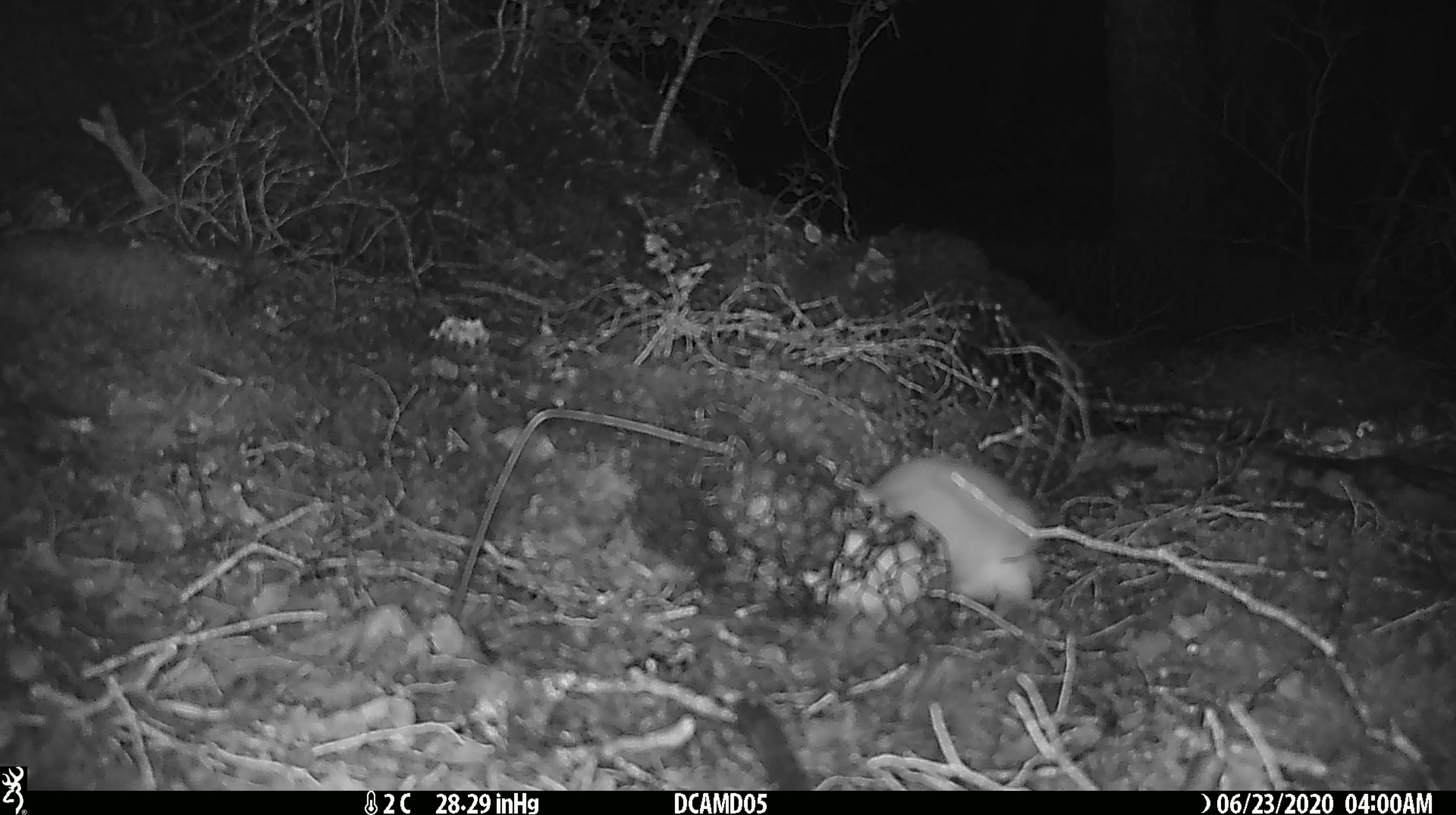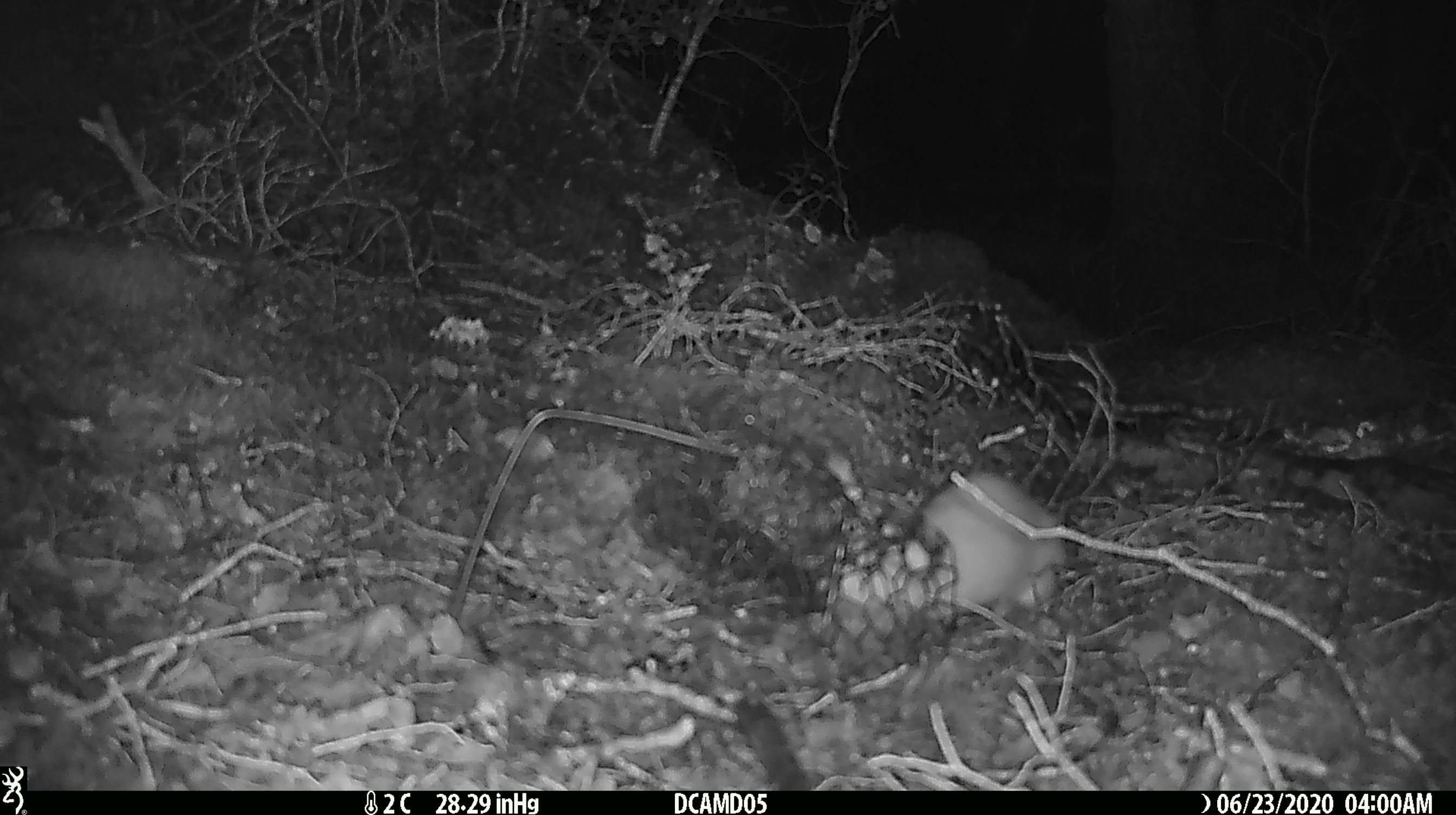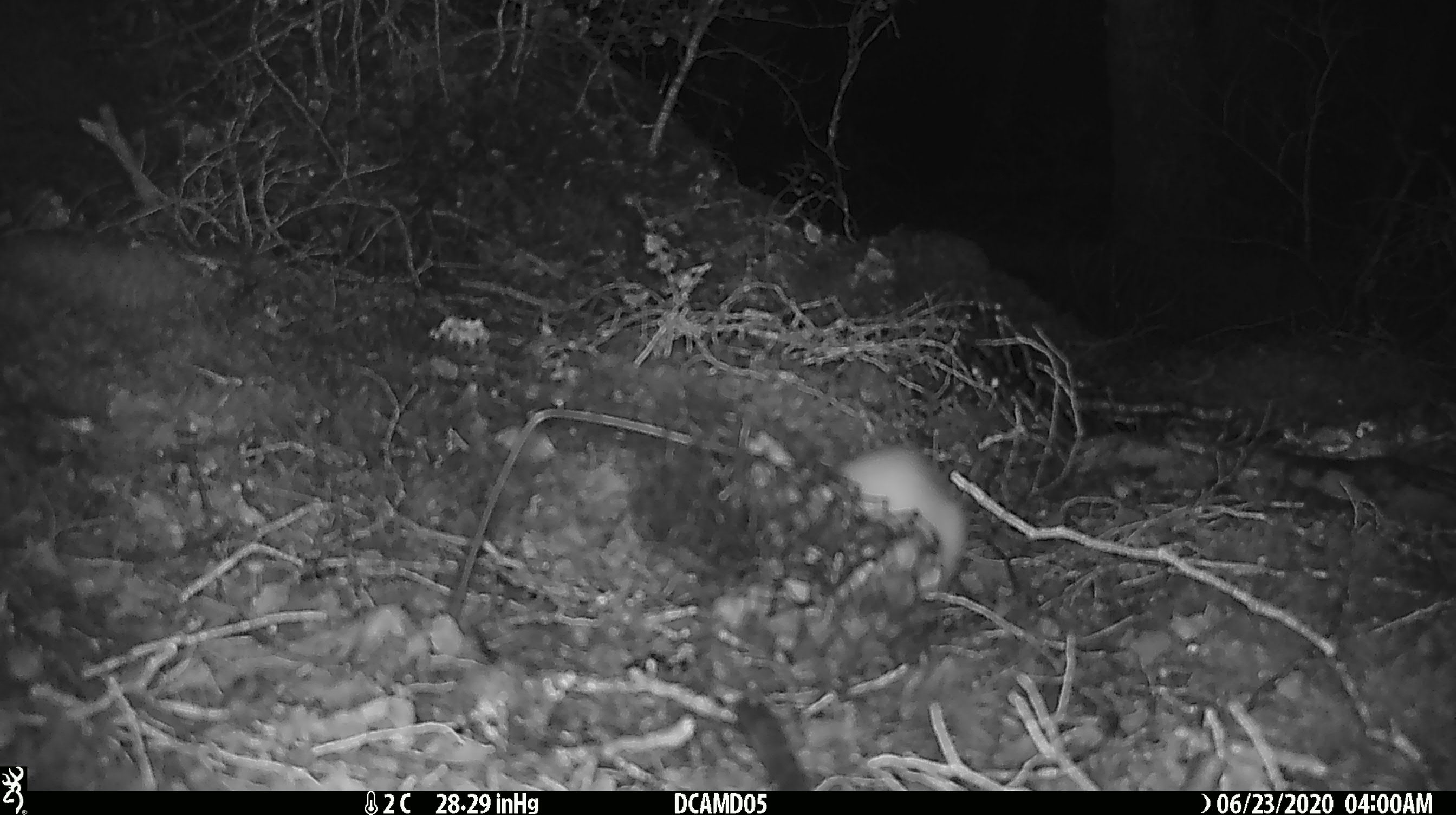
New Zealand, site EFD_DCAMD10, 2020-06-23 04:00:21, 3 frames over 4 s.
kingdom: Animalia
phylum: Chordata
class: Mammalia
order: Carnivora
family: Mustelidae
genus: Mustela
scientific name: Mustela erminea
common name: stoat